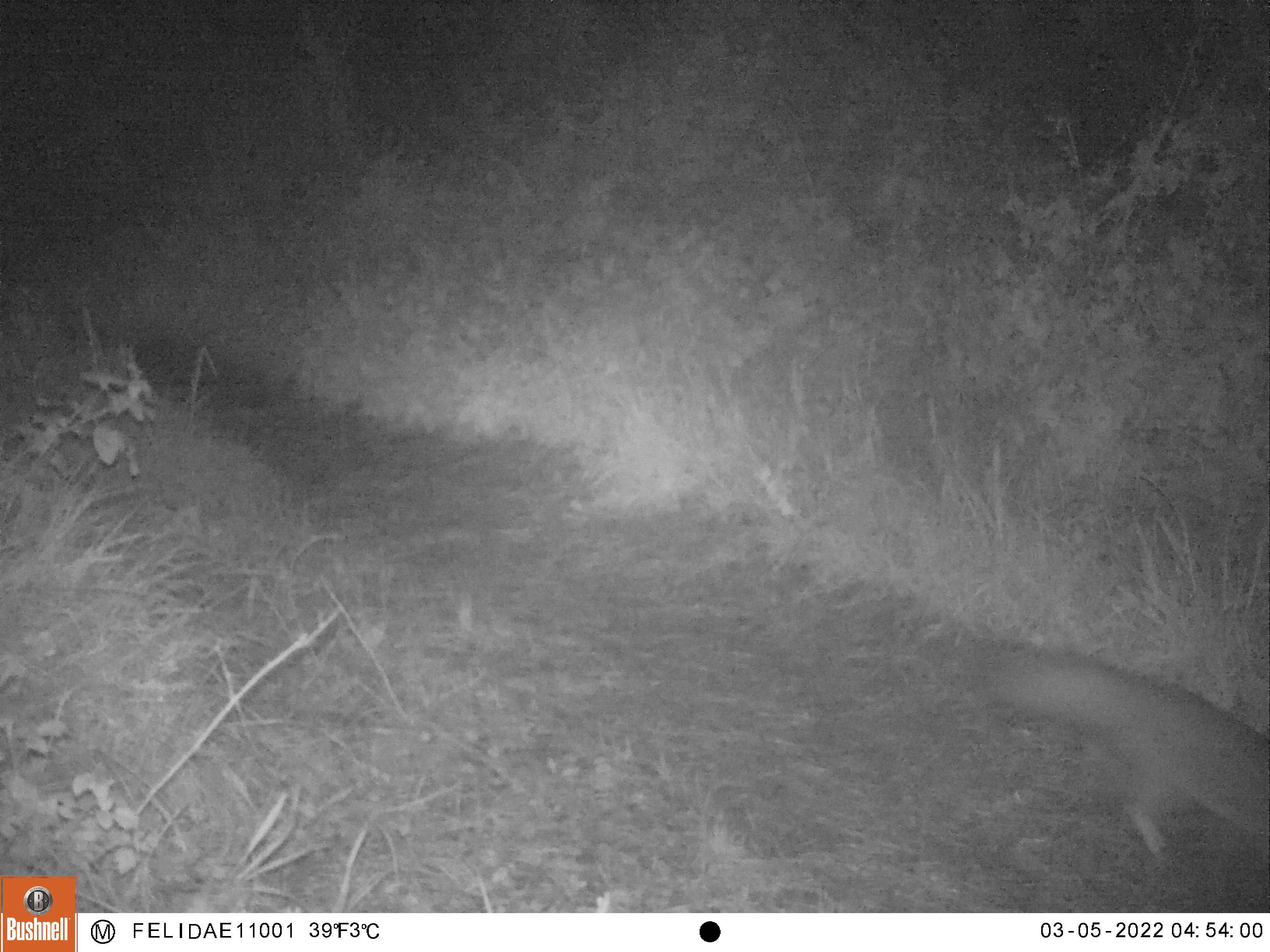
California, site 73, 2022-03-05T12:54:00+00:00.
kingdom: Animalia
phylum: Chordata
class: Mammalia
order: Carnivora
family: Canidae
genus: Urocyon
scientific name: Urocyon cinereoargenteus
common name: gray fox